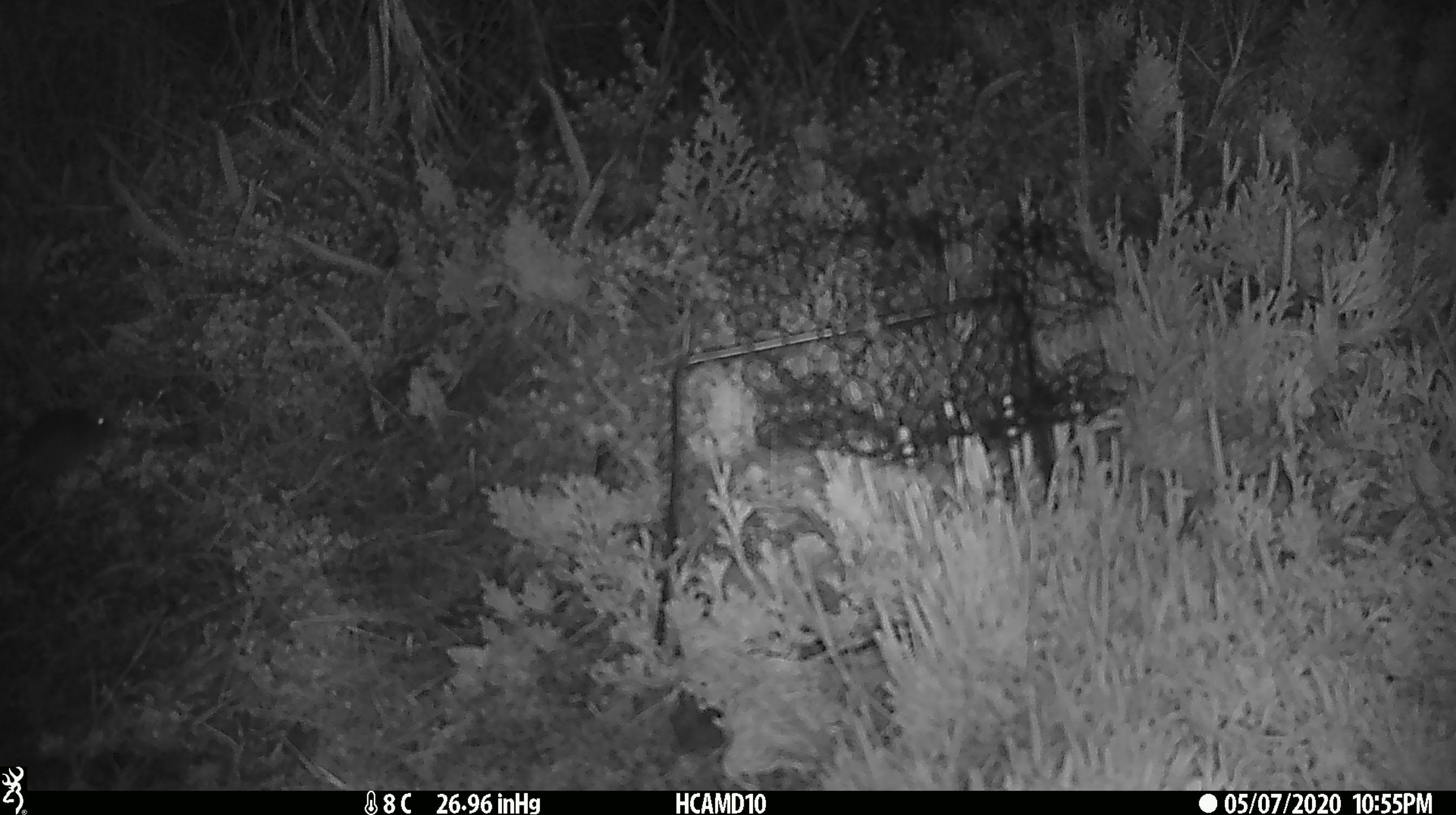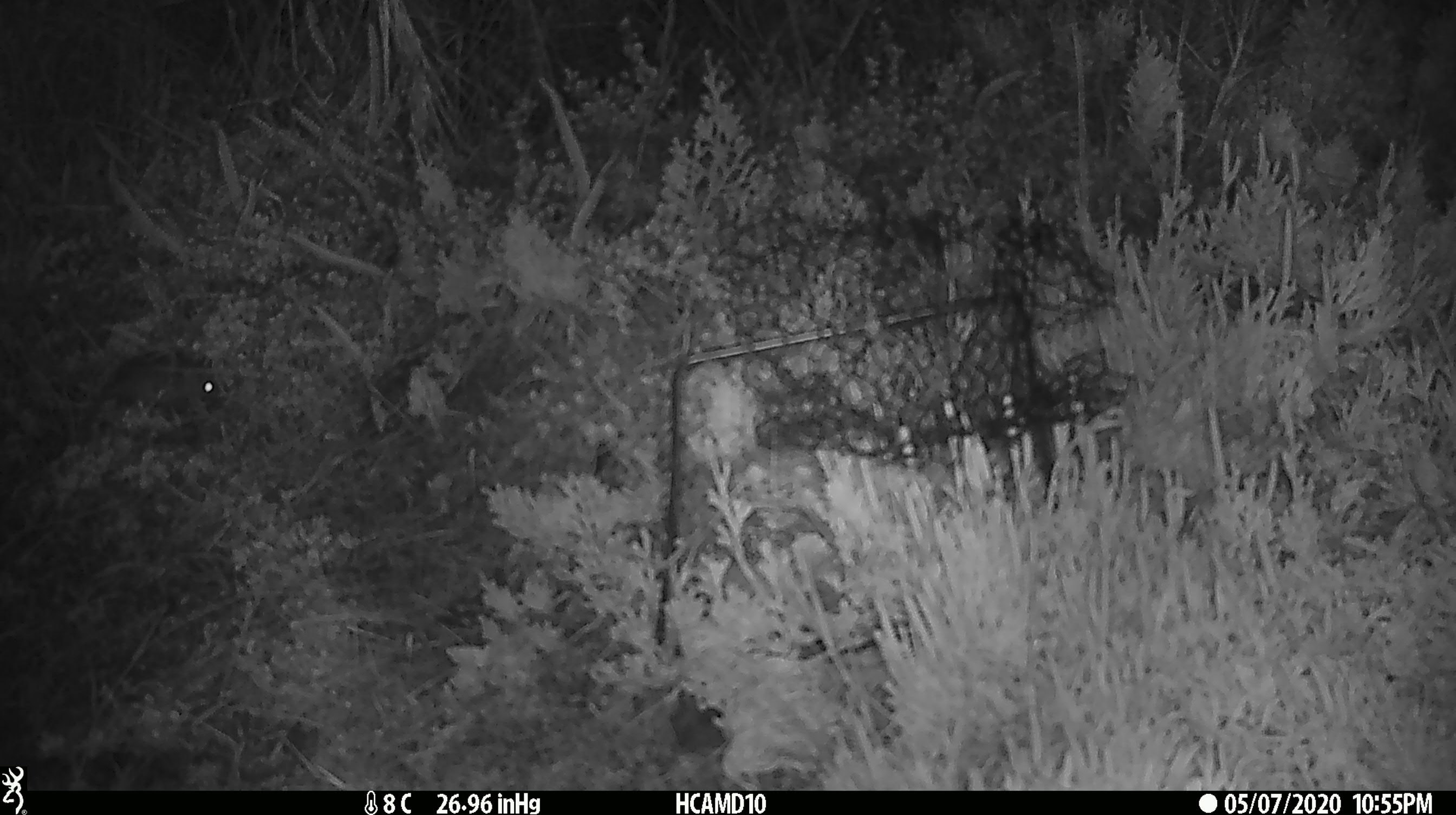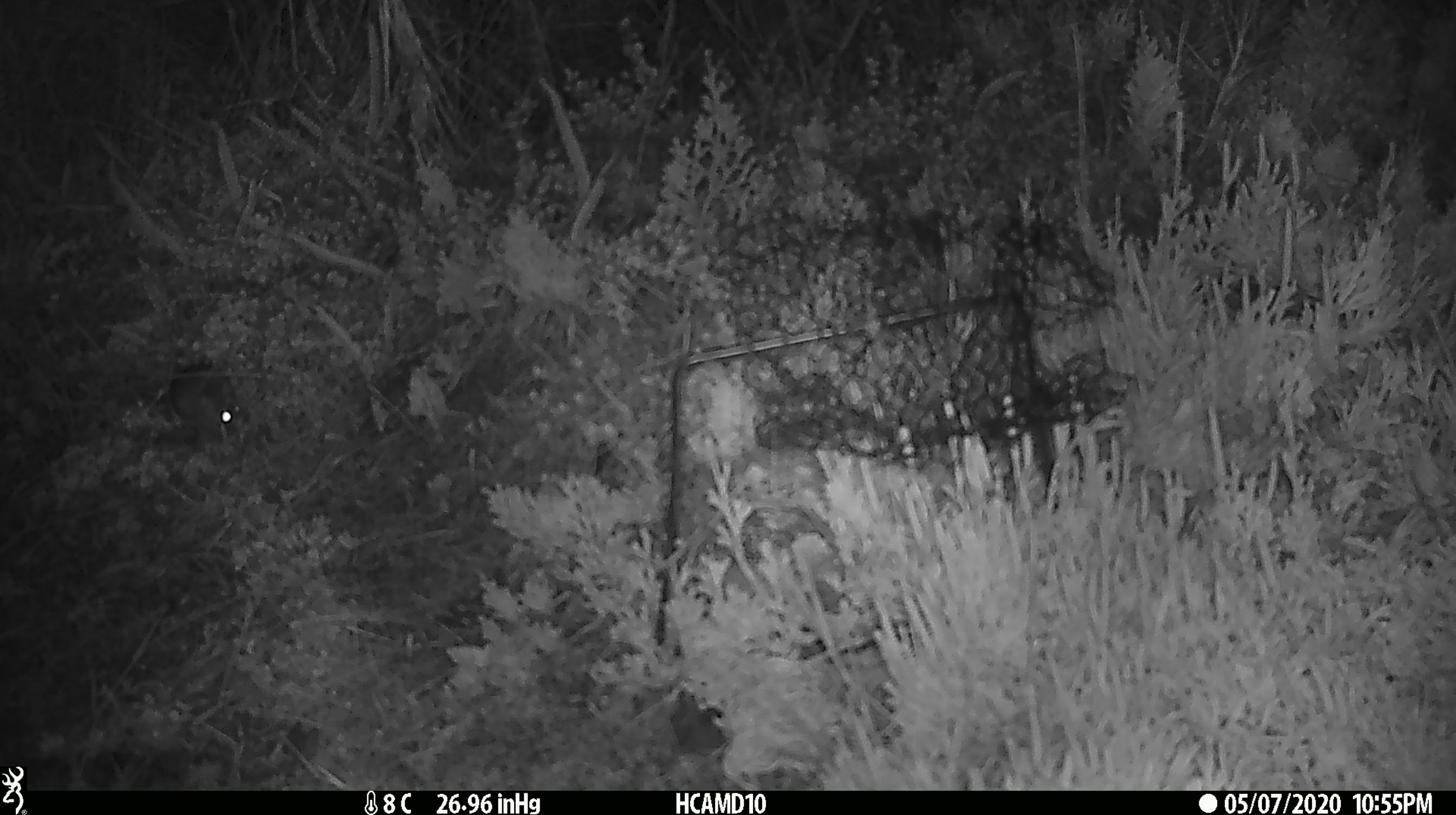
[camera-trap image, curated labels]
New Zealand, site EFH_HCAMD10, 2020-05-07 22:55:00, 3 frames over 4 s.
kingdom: Animalia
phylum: Chordata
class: Mammalia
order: Rodentia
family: Muridae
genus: Mus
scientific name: Mus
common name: mouse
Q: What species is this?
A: Mouse (Mus).